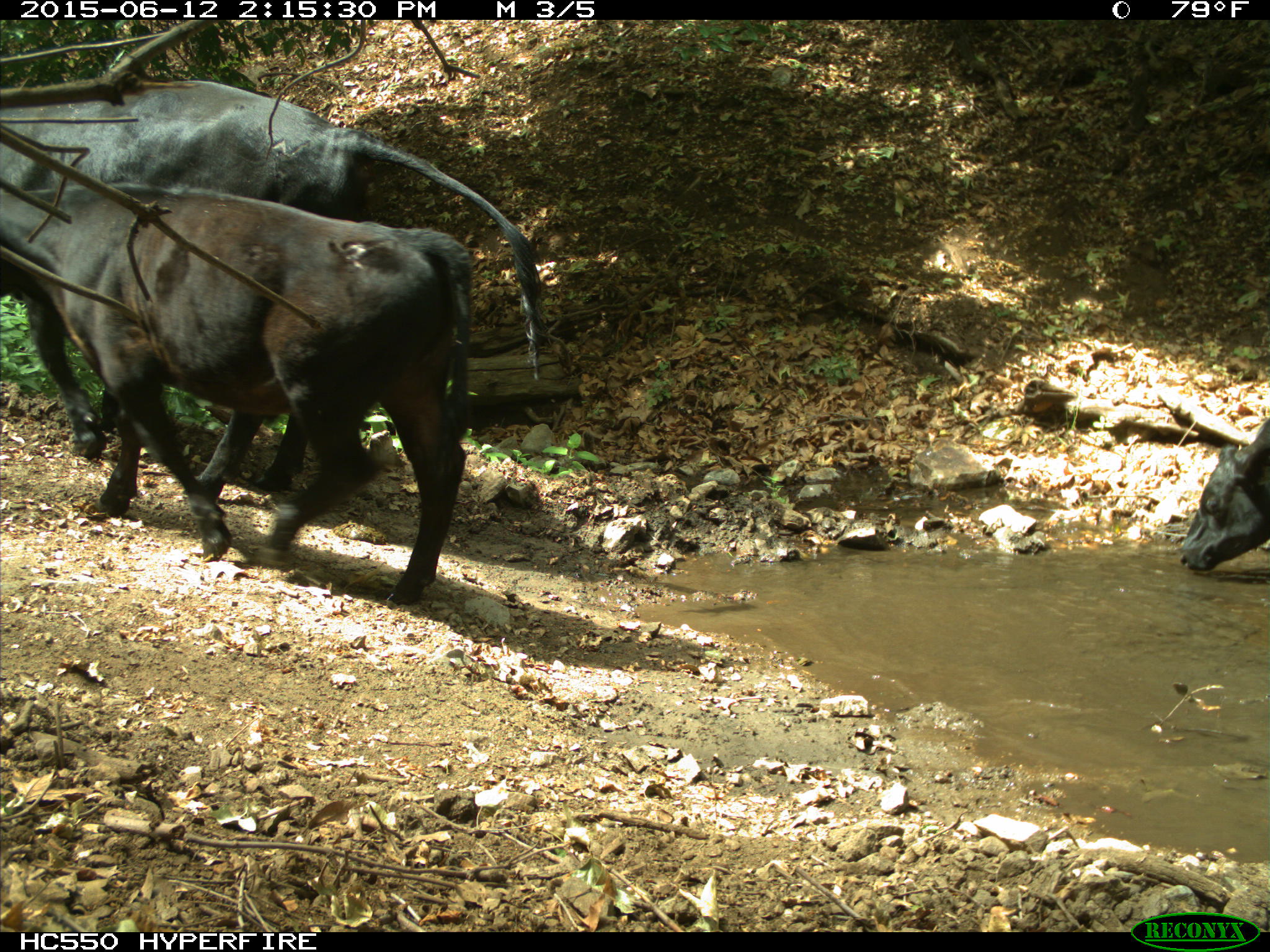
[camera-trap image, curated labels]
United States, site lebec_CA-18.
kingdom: Animalia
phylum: Chordata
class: Mammalia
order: Artiodactyla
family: Bovidae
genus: Bos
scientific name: Bos taurus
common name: domestic cow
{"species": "Bos taurus (domestic cow)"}